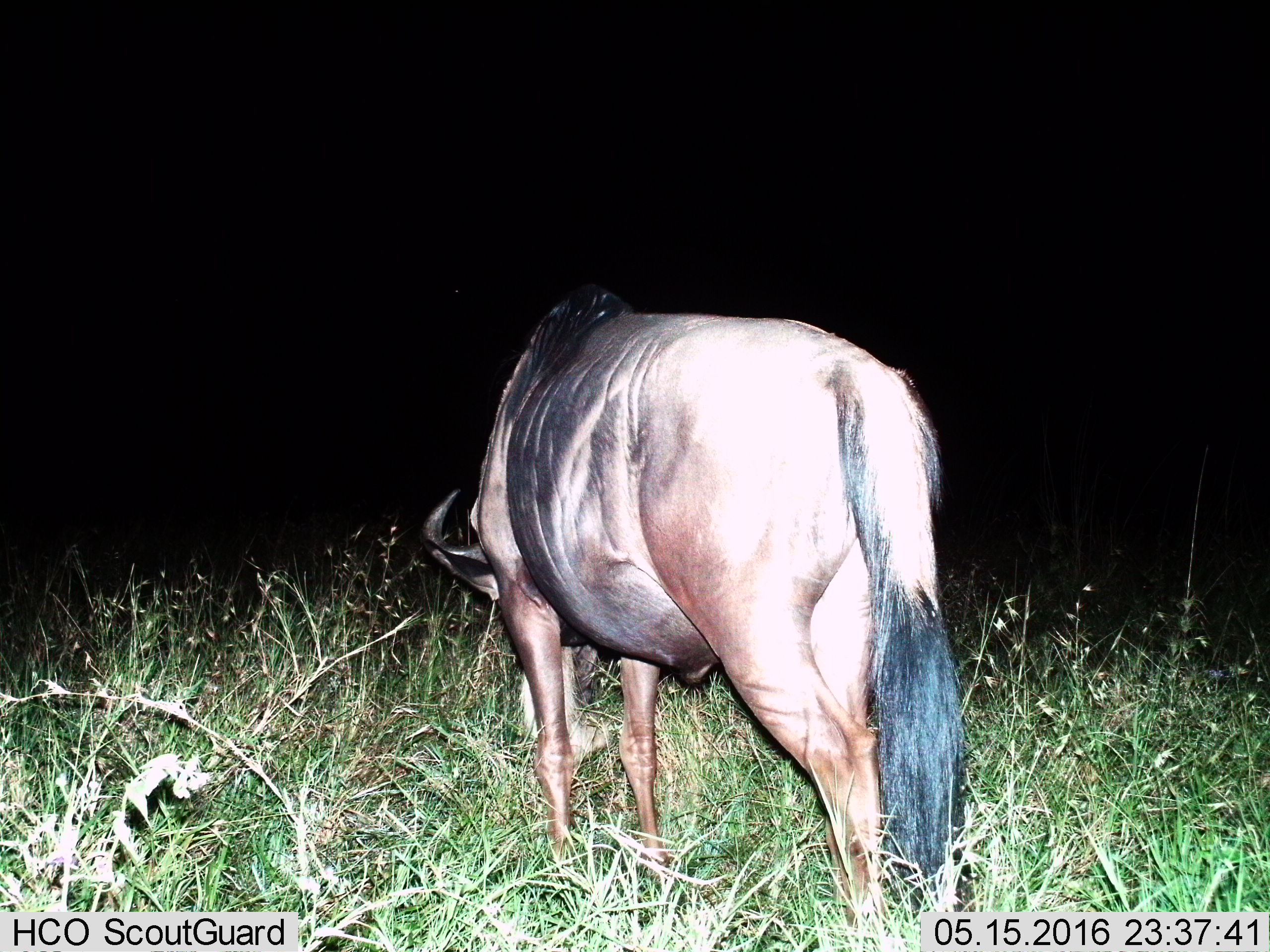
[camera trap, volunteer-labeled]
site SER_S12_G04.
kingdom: Animalia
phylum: Chordata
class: Mammalia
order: Artiodactyla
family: Bovidae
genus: Connochaetes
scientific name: Connochaetes taurinus taurinus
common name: blue wildebeest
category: wildebeestblue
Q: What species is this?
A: Wildebeestblue (blue wildebeest) (Connochaetes taurinus taurinus).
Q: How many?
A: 1.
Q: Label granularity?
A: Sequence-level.